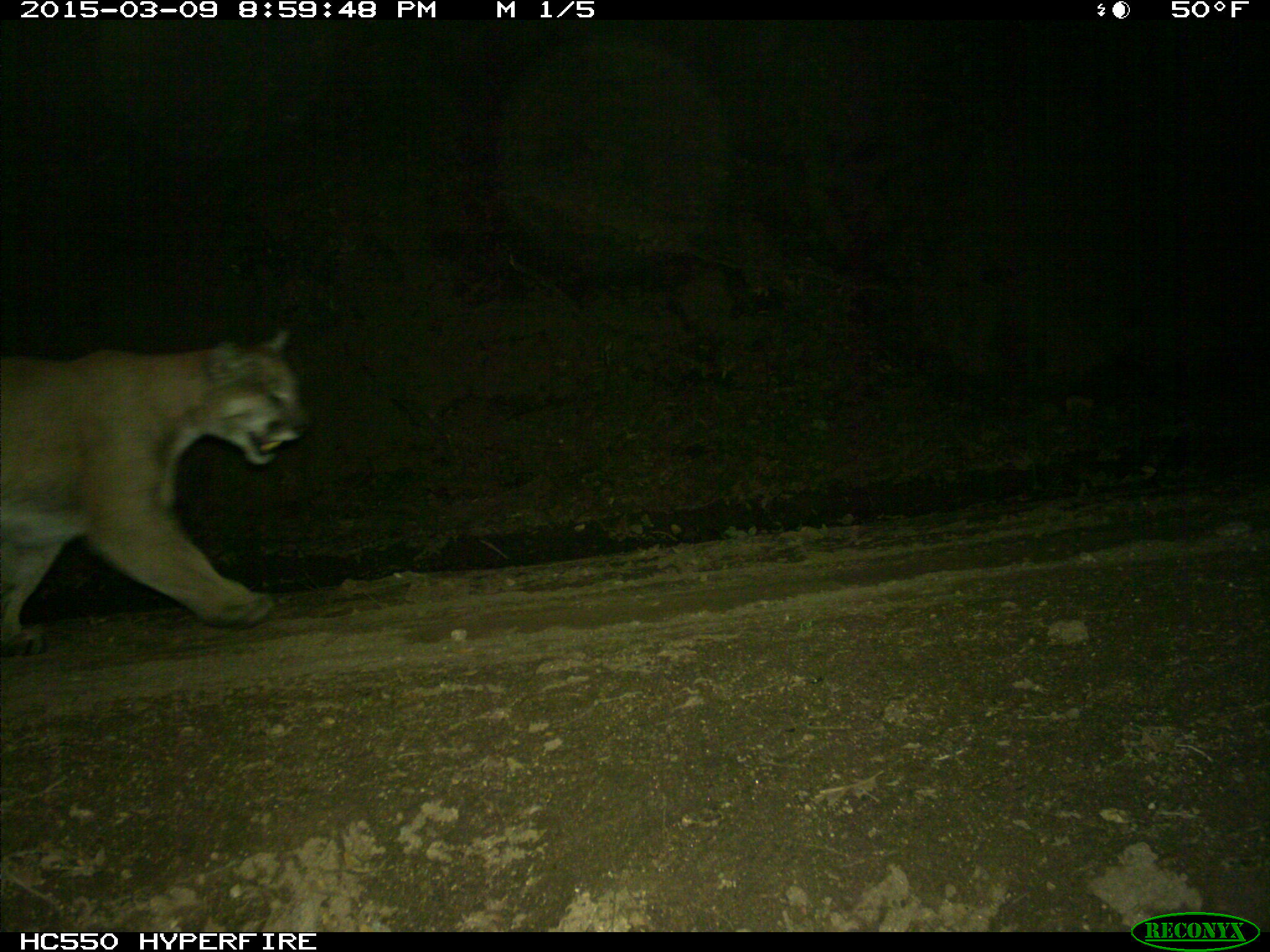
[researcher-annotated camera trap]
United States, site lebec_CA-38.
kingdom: Animalia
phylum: Chordata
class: Mammalia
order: Carnivora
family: Felidae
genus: Puma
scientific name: Puma concolor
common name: mountain lion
Puma concolor (mountain lion).